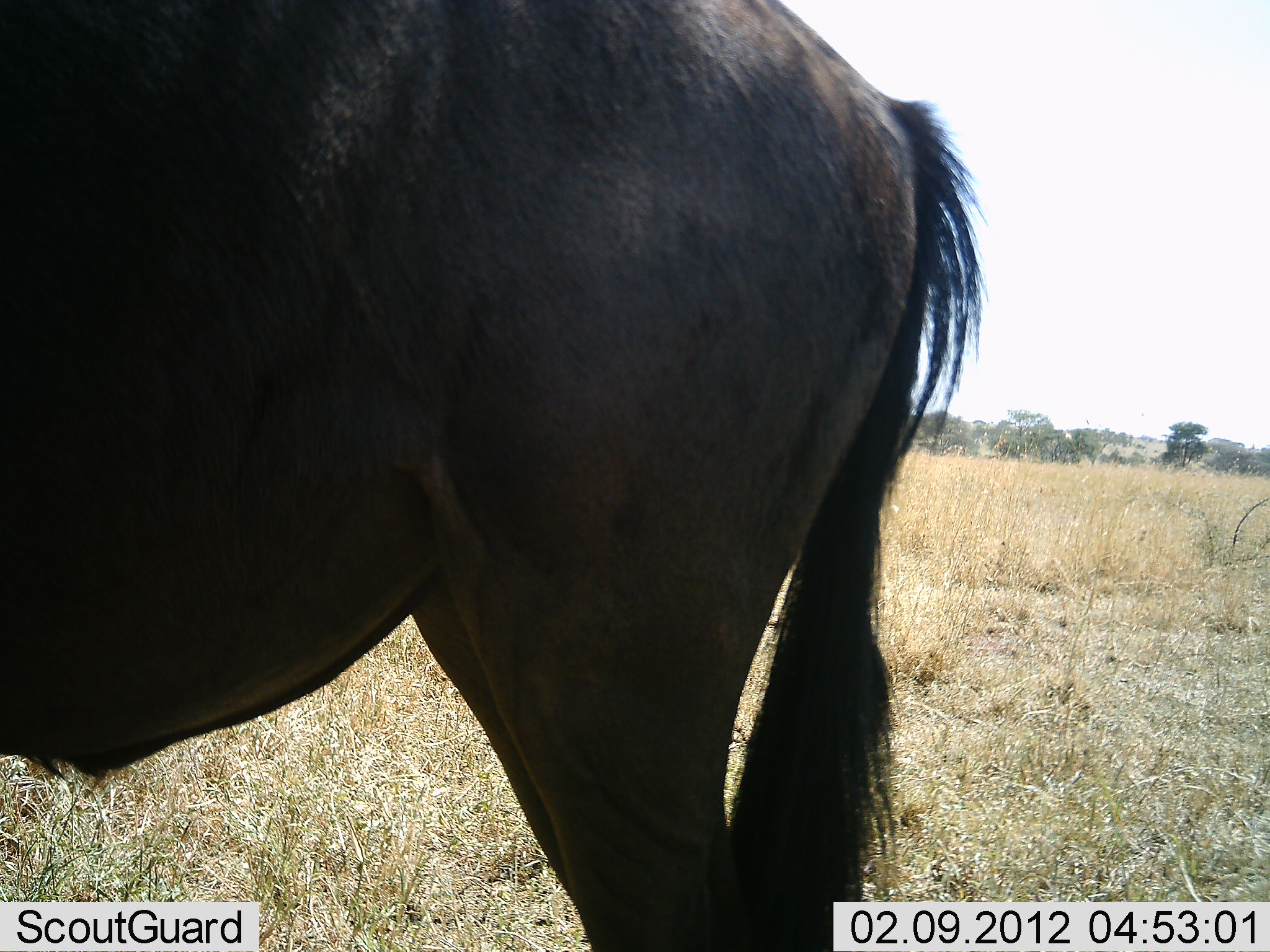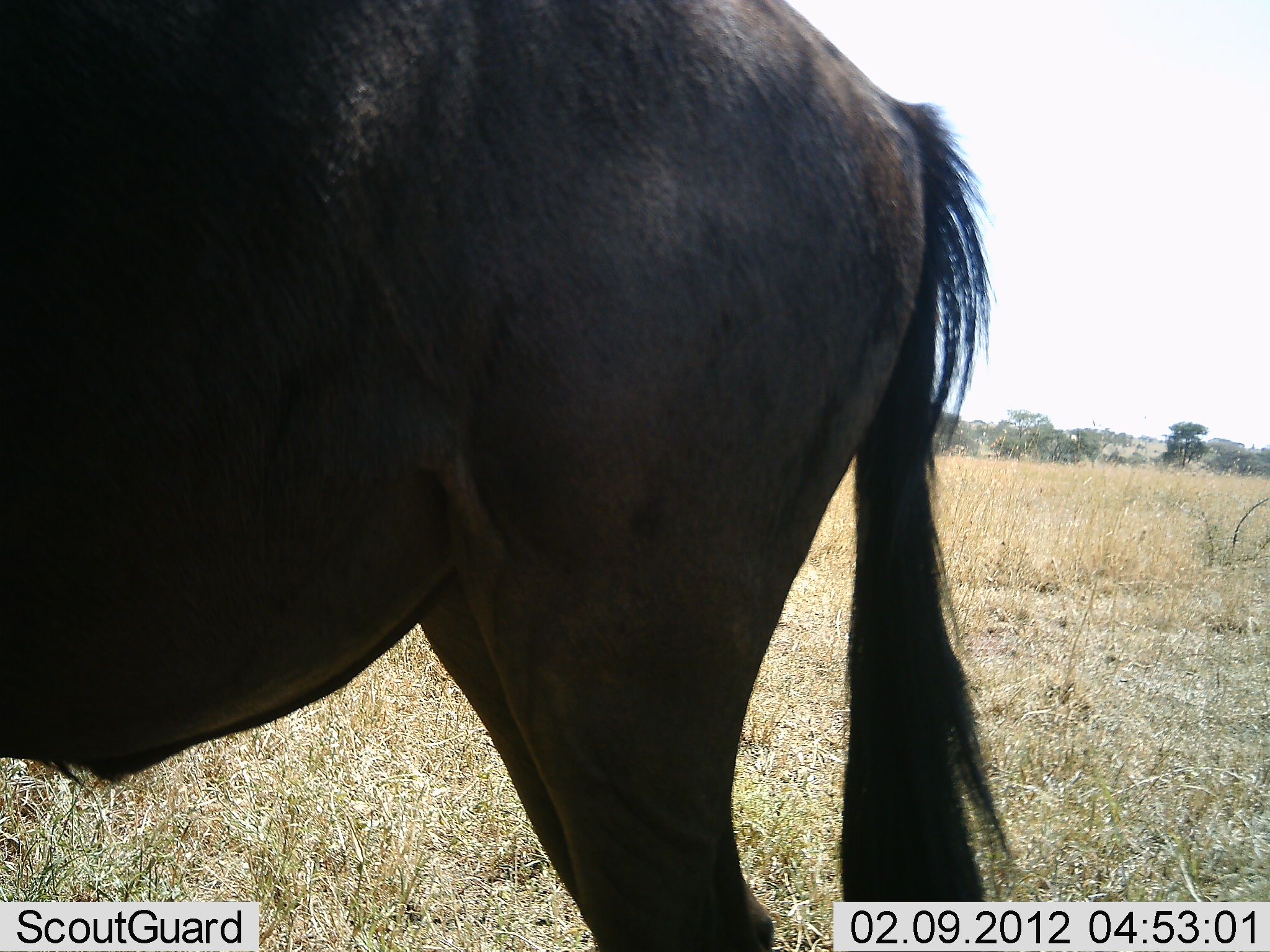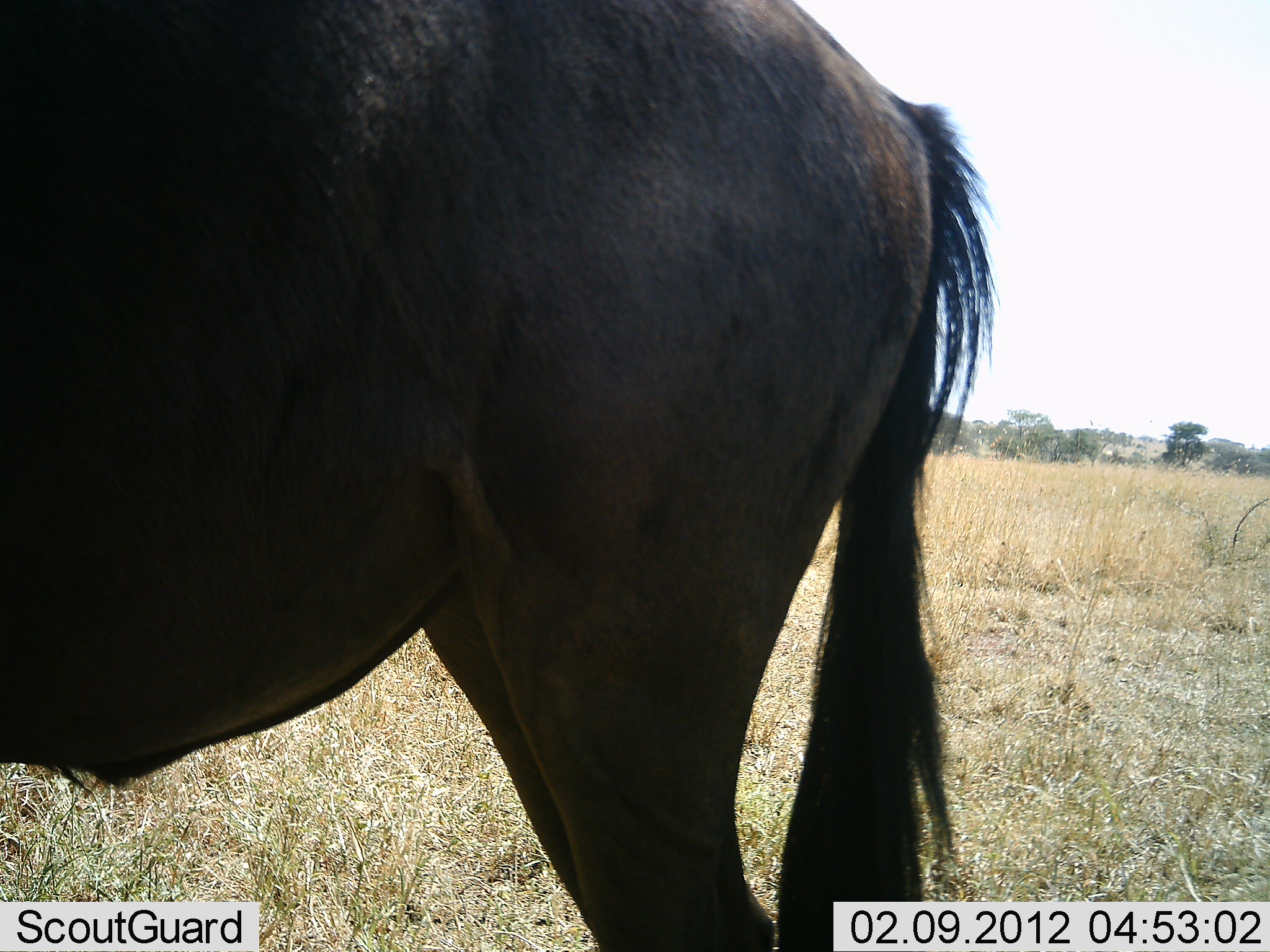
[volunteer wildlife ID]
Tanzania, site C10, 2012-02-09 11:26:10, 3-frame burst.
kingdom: Animalia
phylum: Chordata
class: Mammalia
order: Artiodactyla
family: Bovidae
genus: Connochaetes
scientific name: Connochaetes taurinus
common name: blue wildebeest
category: wildebeest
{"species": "wildebeest (blue wildebeest) (Connochaetes taurinus)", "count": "1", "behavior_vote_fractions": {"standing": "96%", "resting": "0%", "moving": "0%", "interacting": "0%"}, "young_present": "0%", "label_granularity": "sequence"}